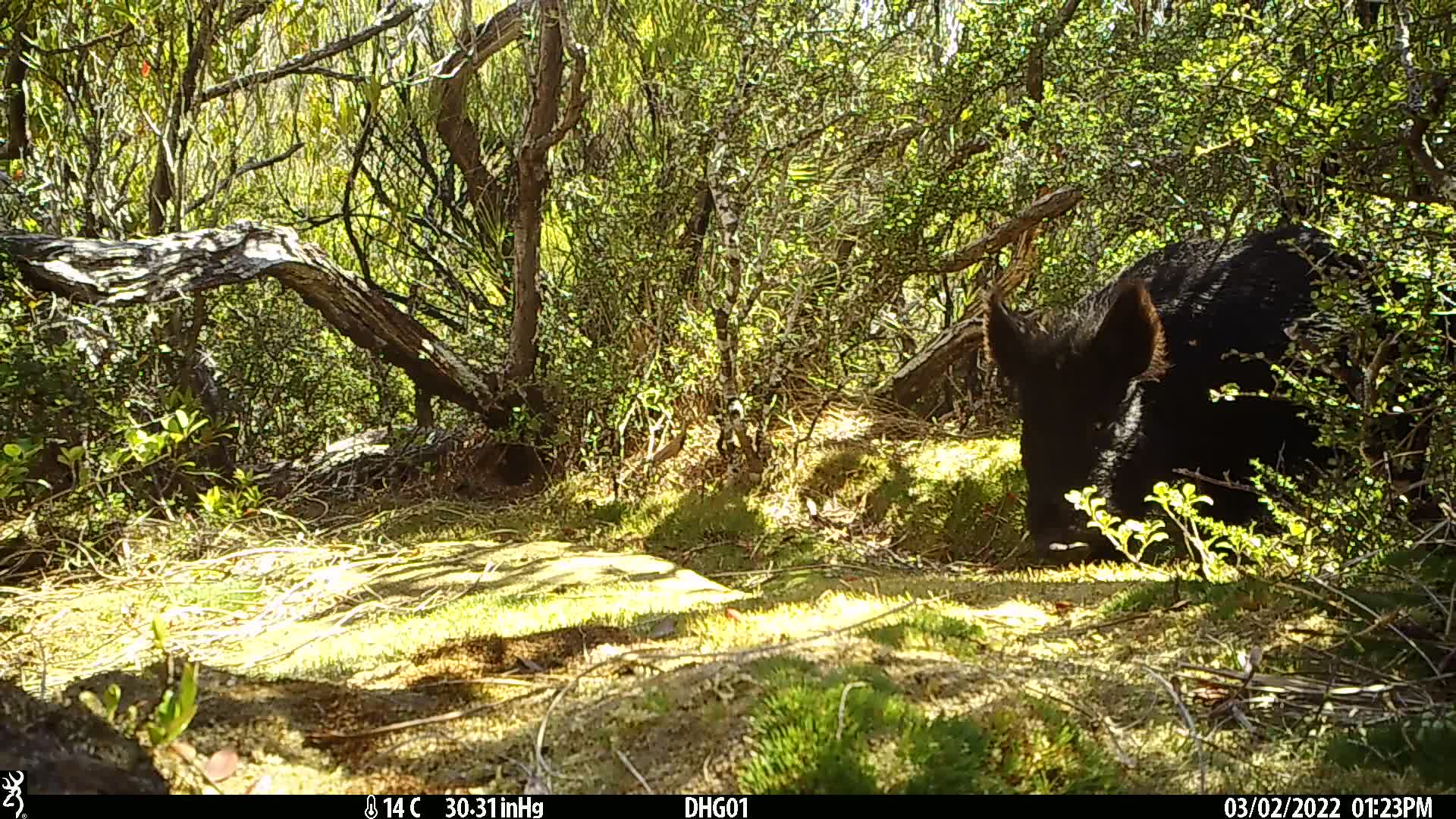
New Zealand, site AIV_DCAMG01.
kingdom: Animalia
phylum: Chordata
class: Mammalia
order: Artiodactyla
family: Suidae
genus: Sus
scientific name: Sus scrofa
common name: pig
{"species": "pig (Sus scrofa)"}